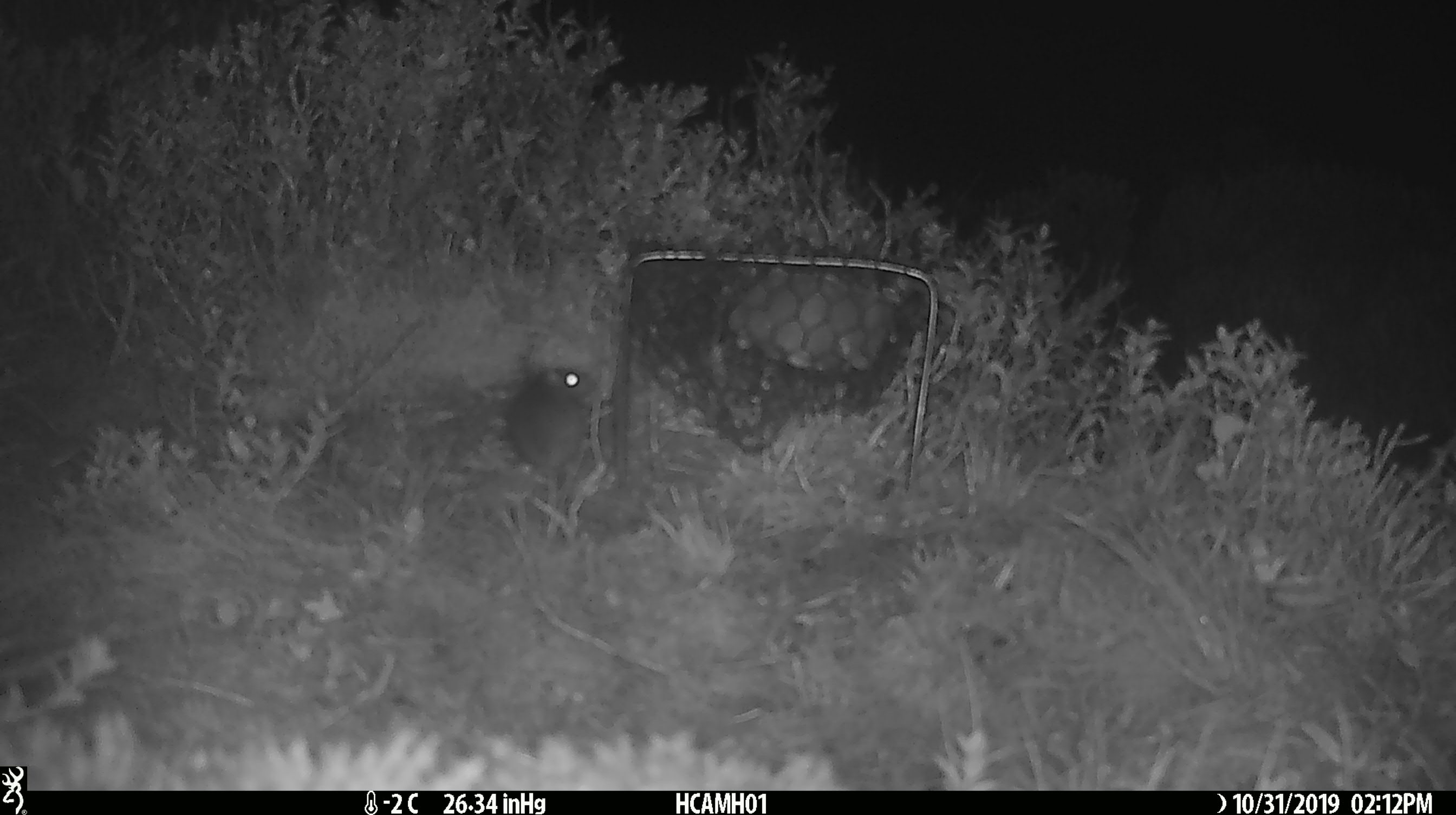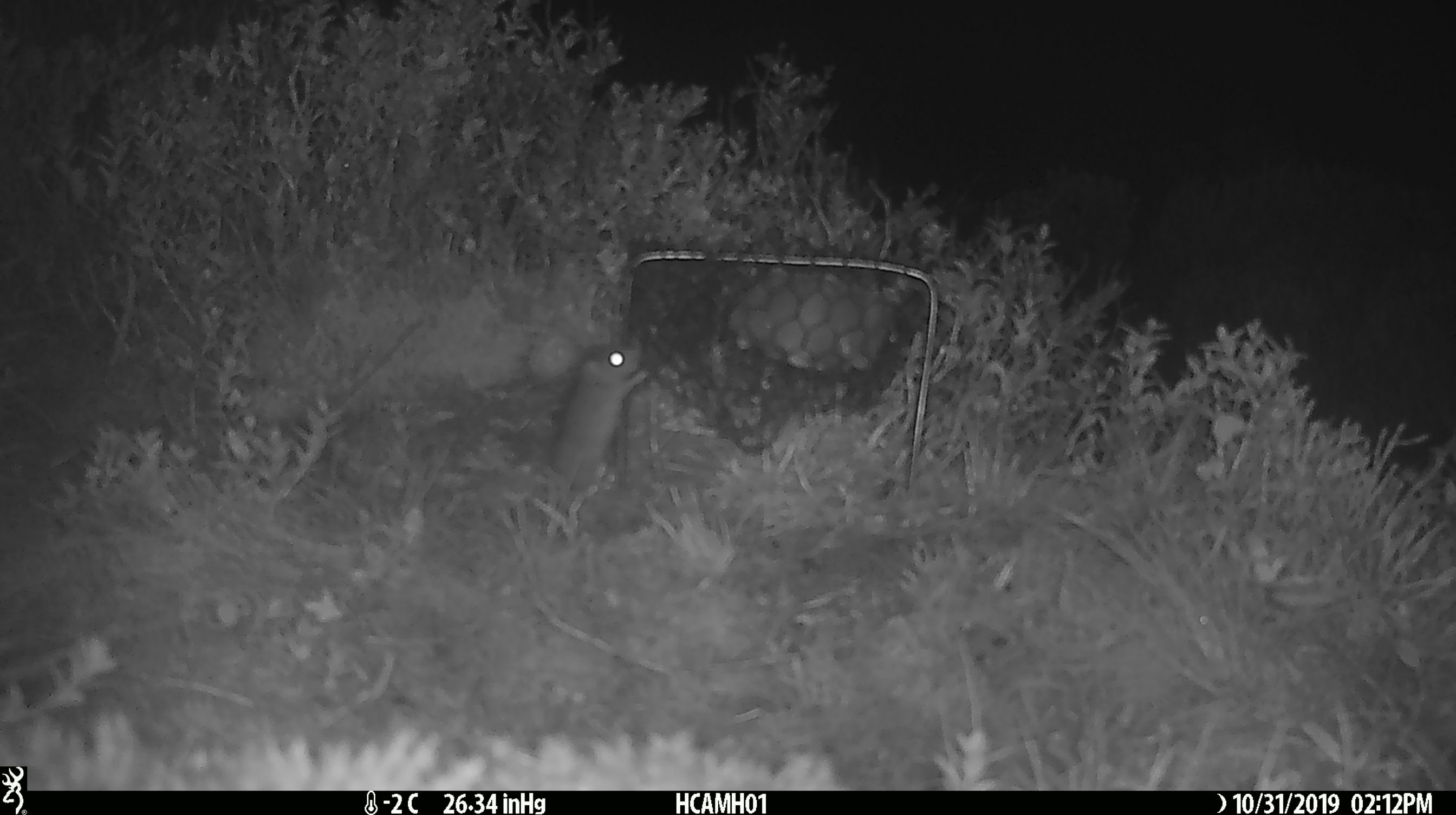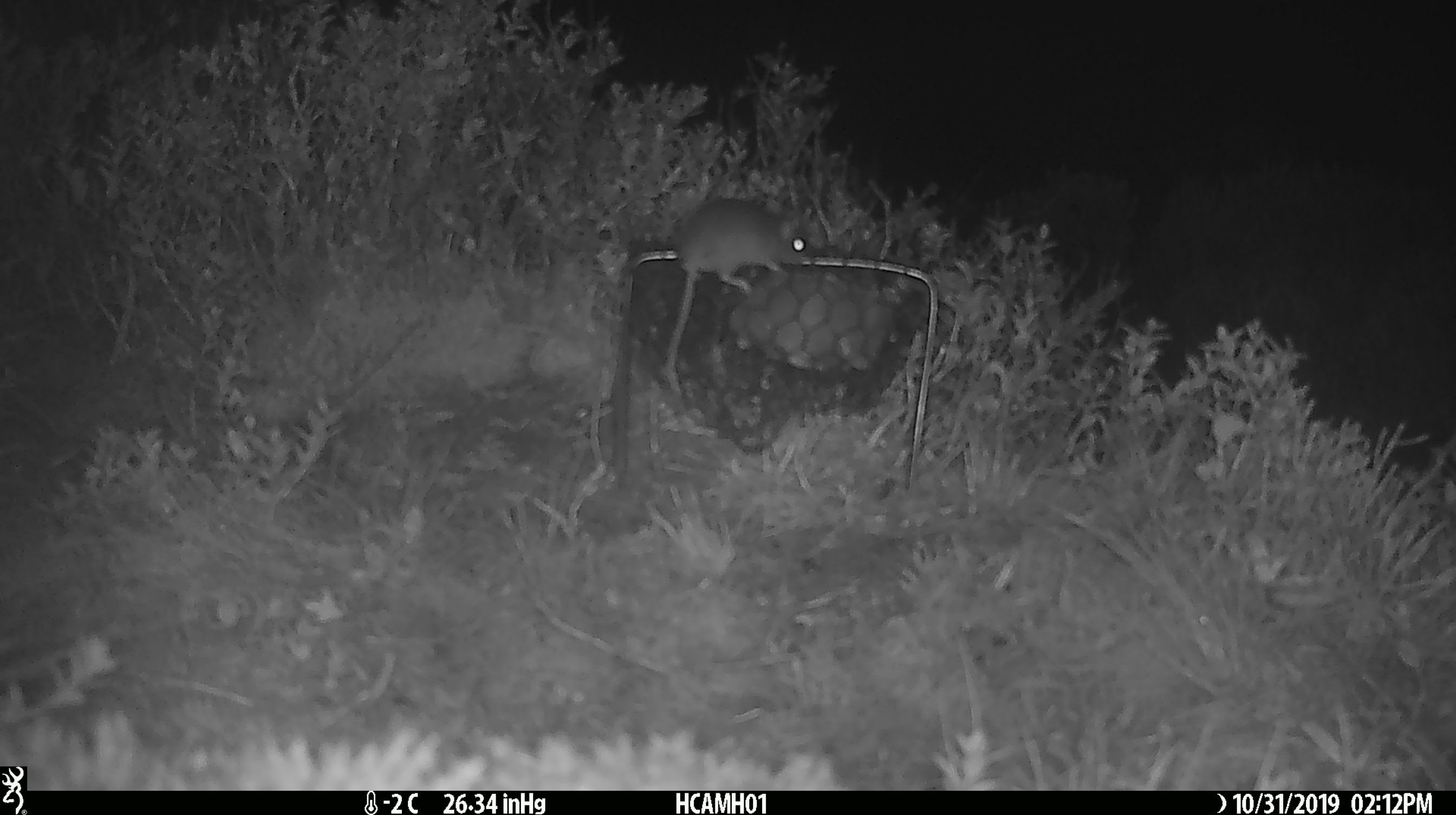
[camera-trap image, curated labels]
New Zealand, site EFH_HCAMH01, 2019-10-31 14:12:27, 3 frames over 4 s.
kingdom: Animalia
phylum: Chordata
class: Mammalia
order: Rodentia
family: Muridae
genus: Mus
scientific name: Mus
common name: mouse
Mouse (Mus).